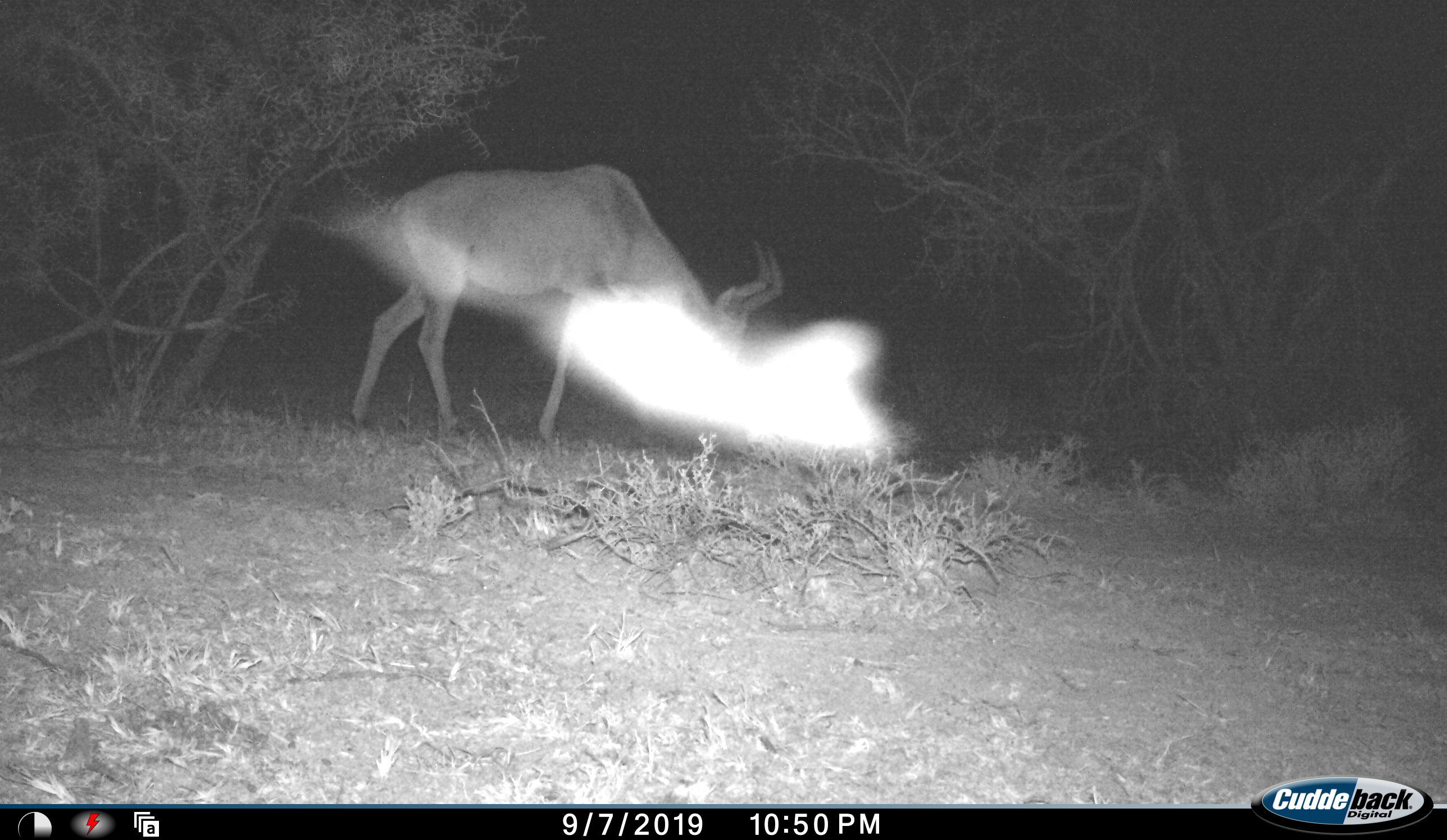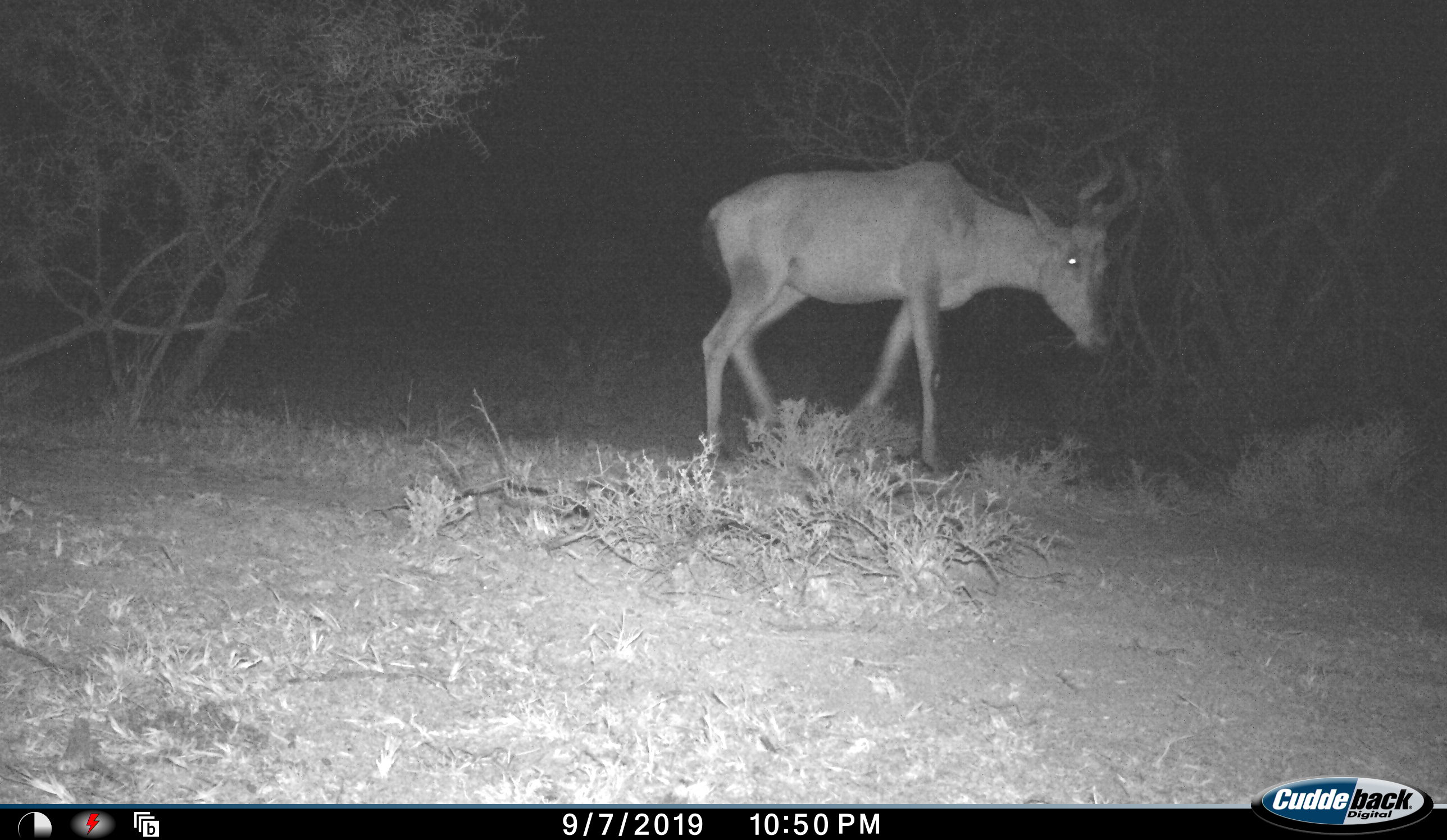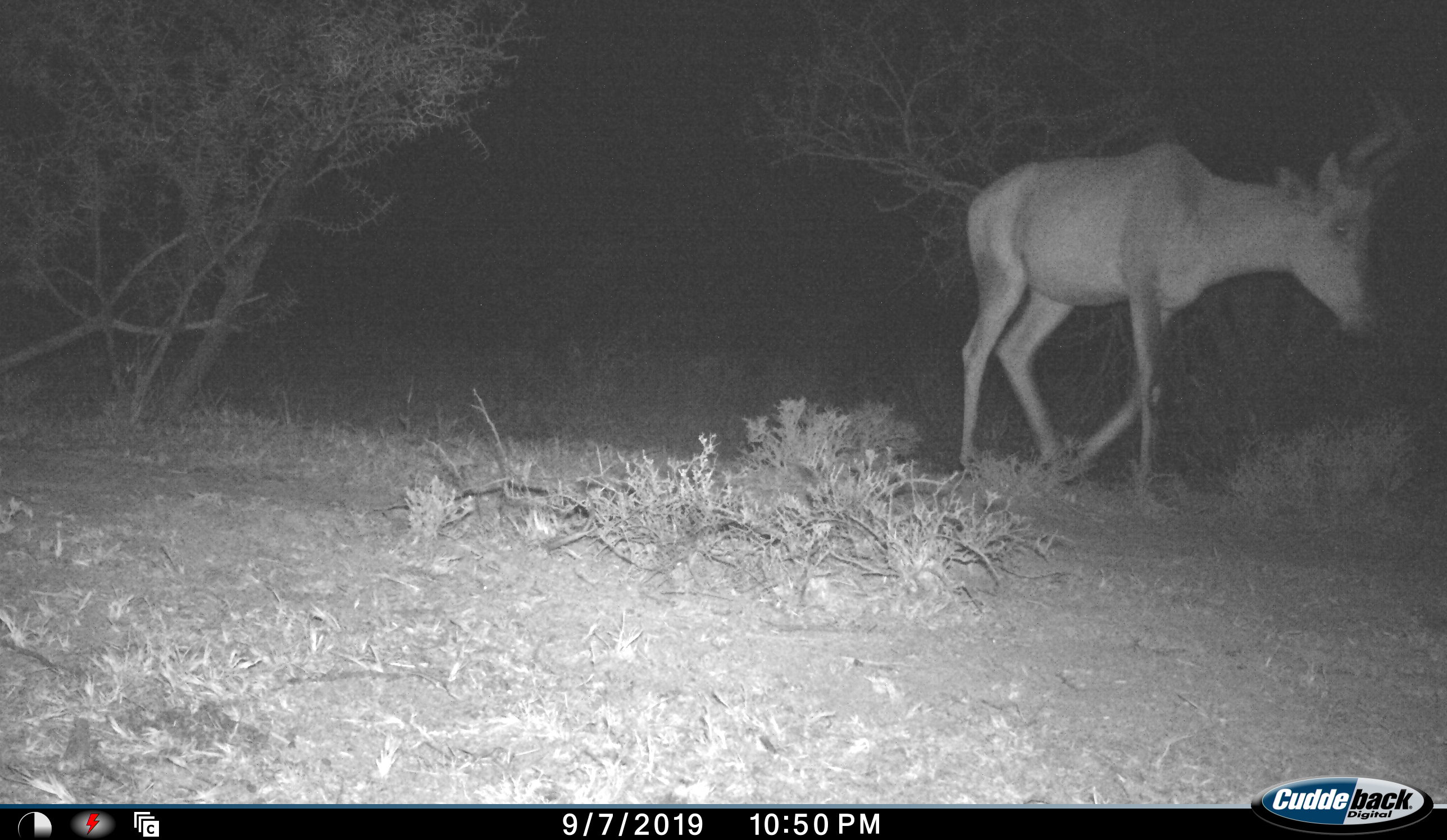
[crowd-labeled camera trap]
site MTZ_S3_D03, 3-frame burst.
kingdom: Animalia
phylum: Chordata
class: Mammalia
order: Artiodactyla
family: Bovidae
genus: Alcelaphus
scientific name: Alcelaphus buselaphus caama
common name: red hartebeest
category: hartebeestred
Hartebeestred (red hartebeest) (Alcelaphus buselaphus caama), count 1. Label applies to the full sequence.